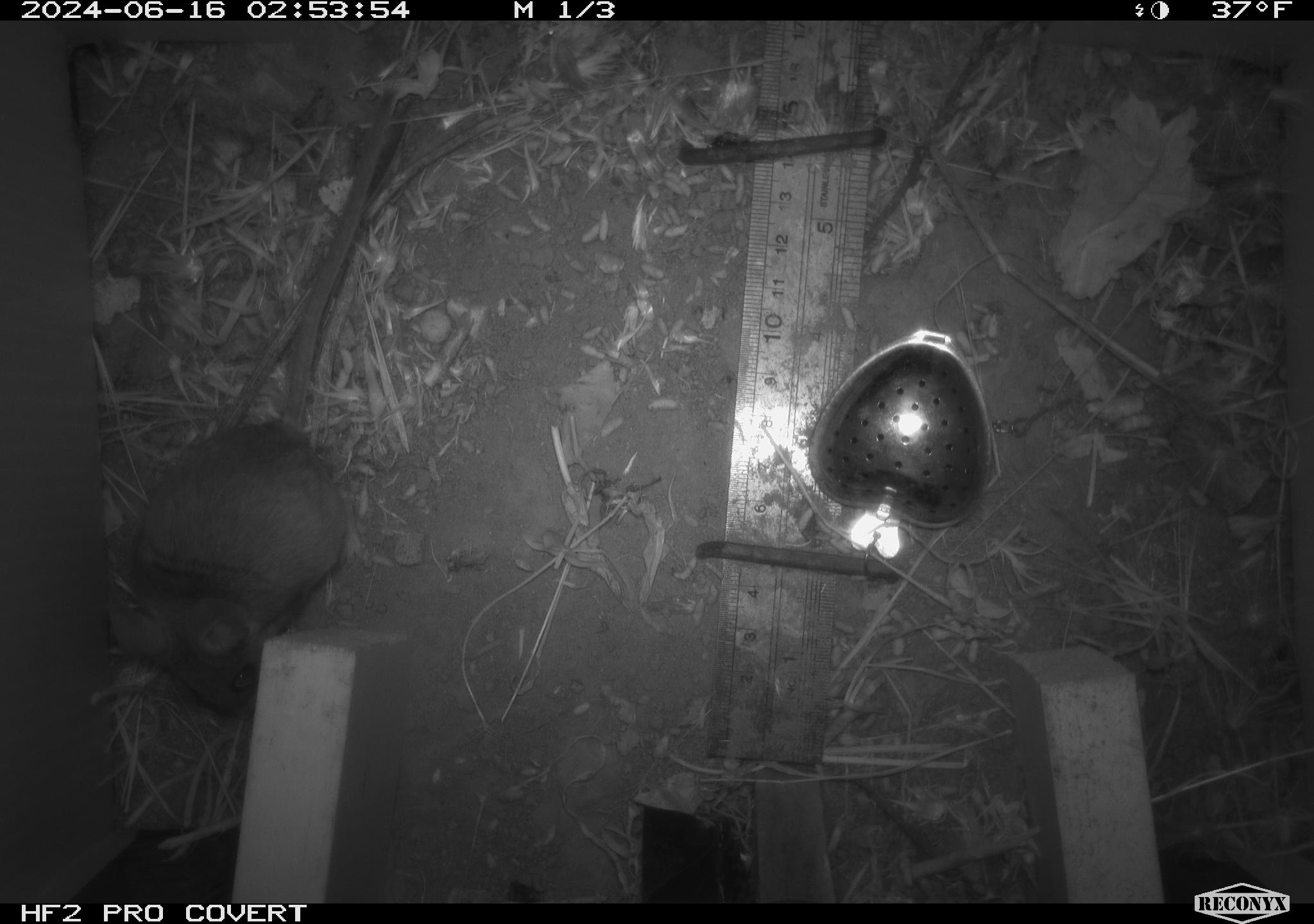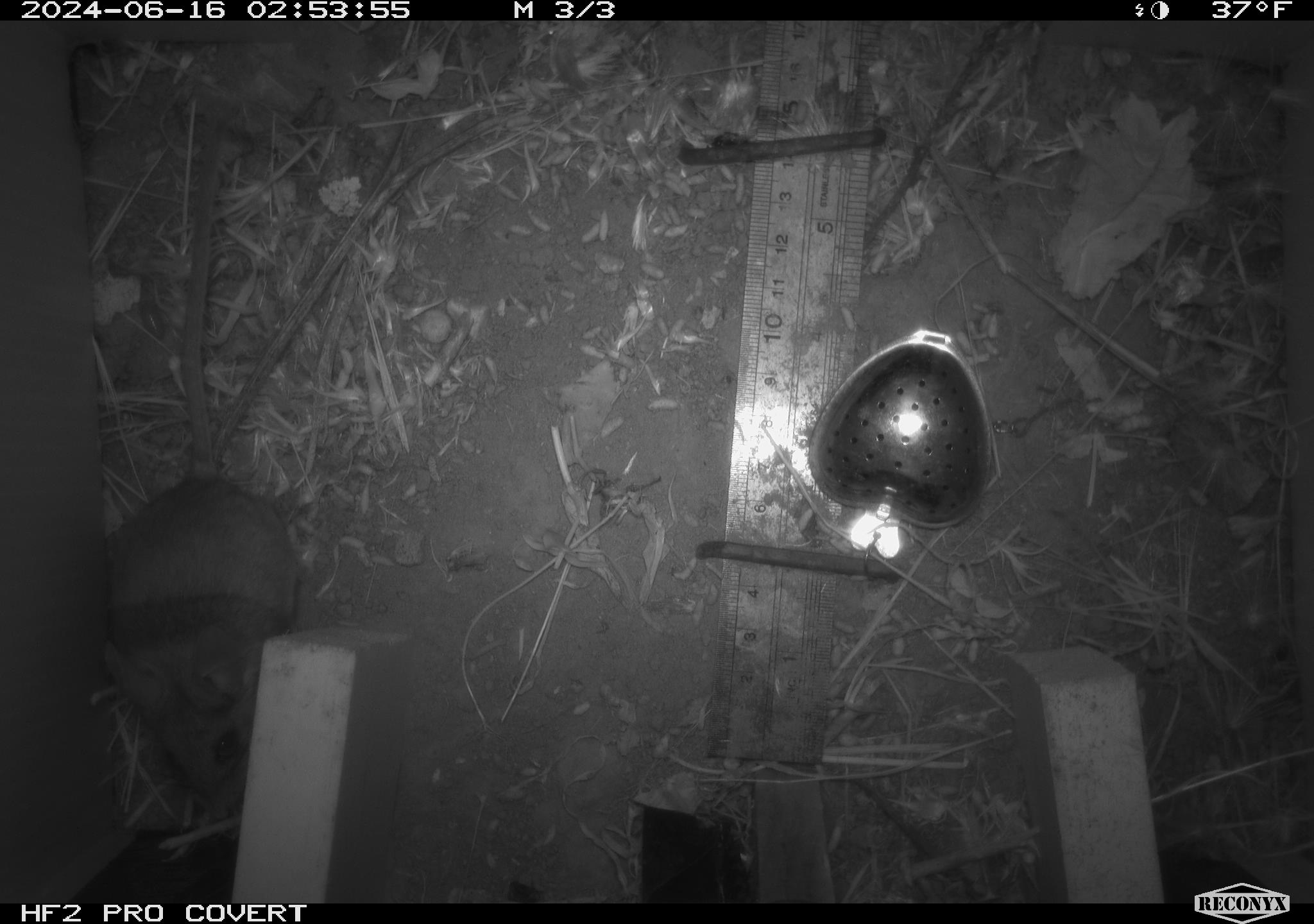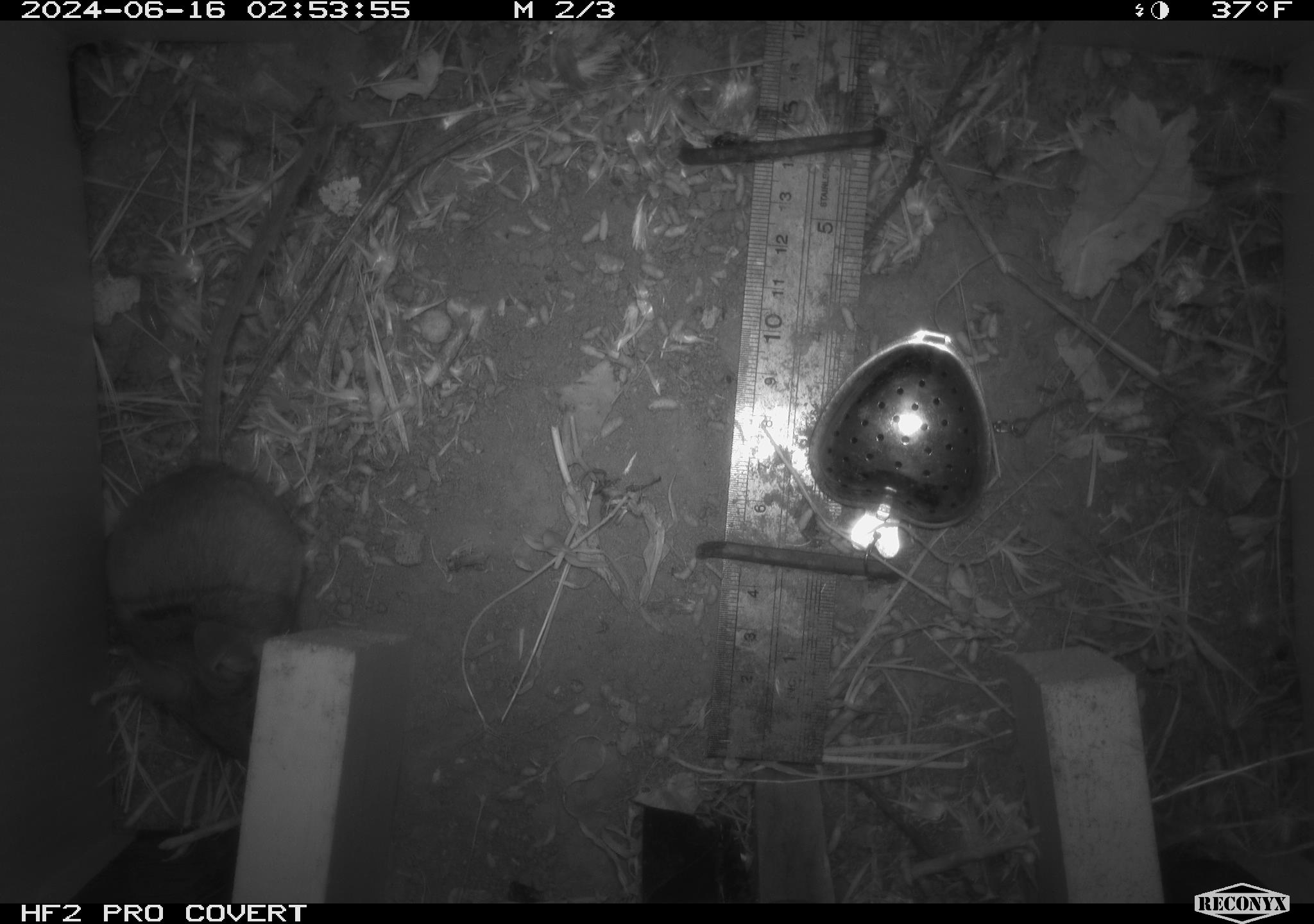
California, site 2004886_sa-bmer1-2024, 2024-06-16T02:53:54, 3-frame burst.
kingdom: Animalia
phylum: Chordata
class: Mammalia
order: Rodentia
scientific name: Rodentia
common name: mouse species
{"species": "mouse species (Rodentia)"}